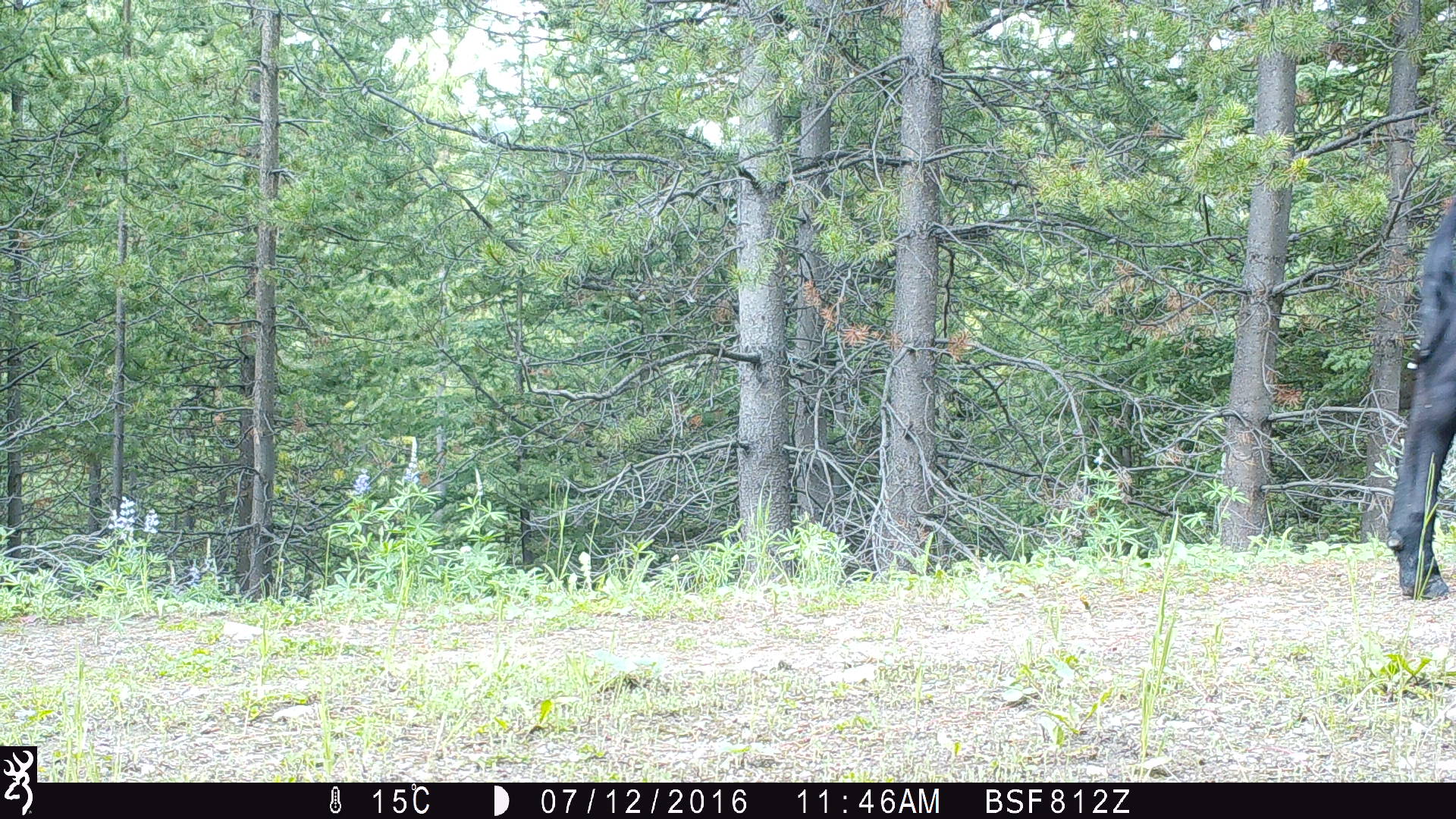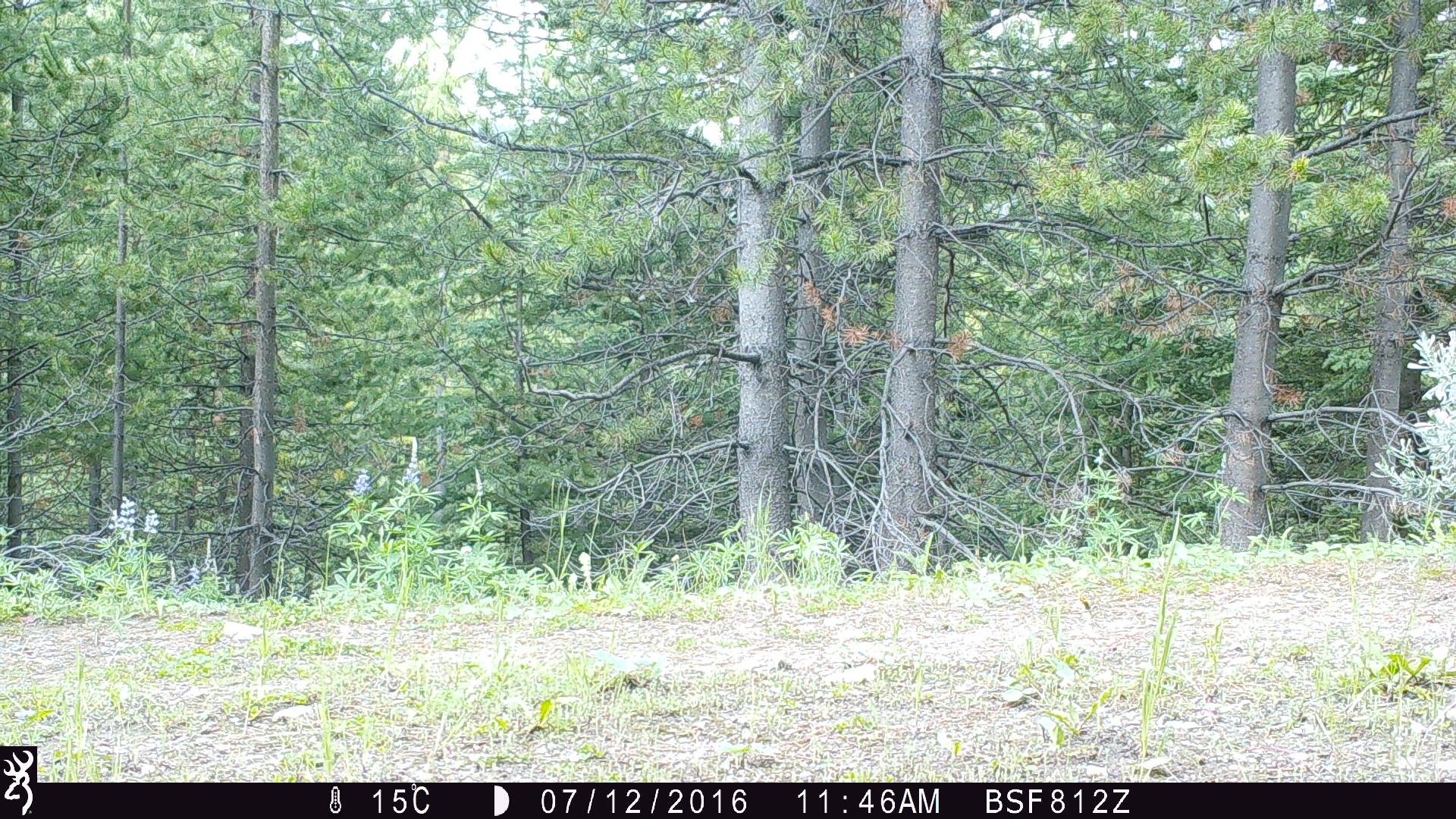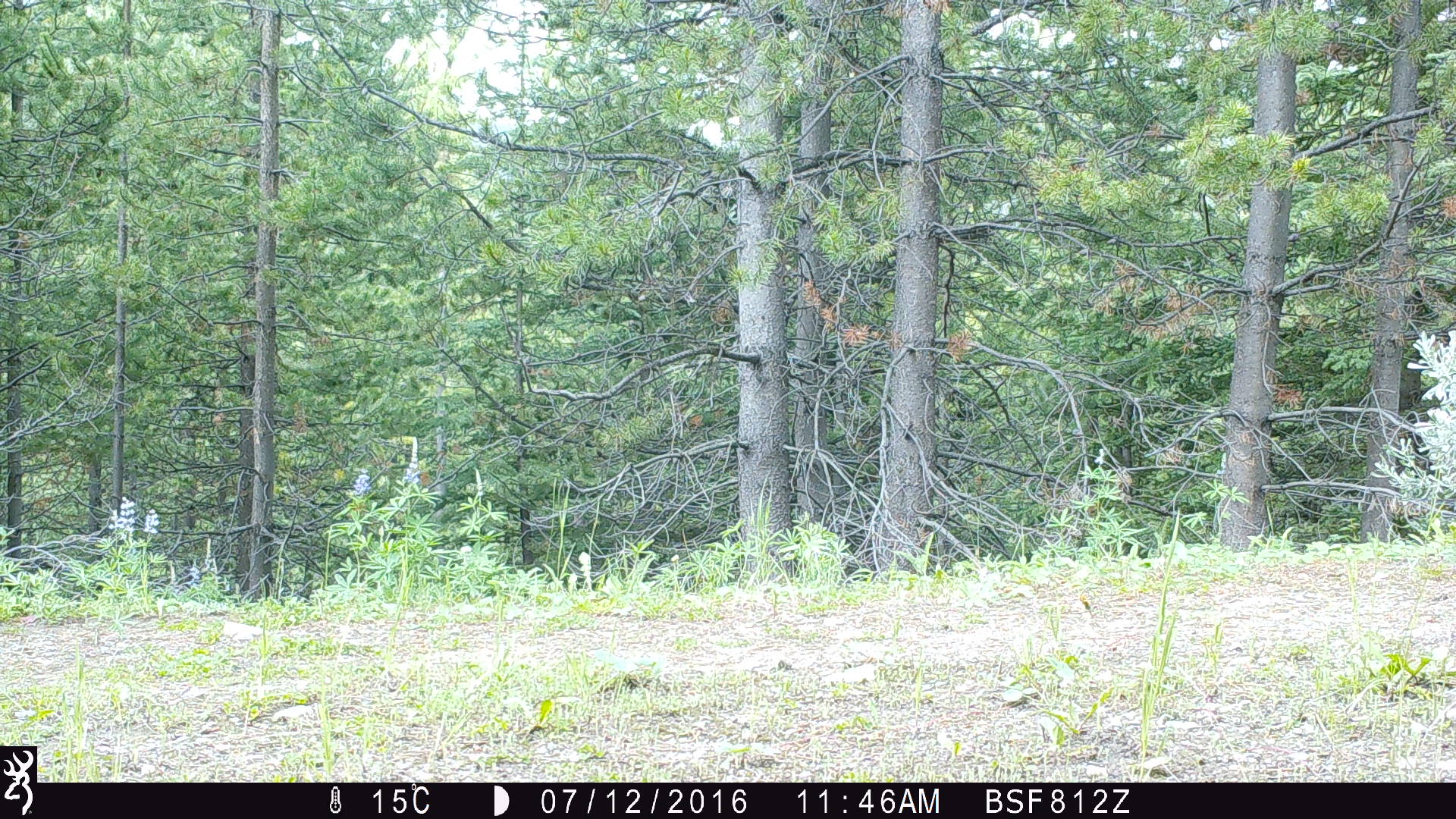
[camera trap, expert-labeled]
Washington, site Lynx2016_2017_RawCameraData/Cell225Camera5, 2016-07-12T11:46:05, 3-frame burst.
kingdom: Animalia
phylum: Chordata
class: Mammalia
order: Artiodactyla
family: Bovidae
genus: Bos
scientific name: Bos taurus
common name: domestic cattle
Domestic cattle (Bos taurus). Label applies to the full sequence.